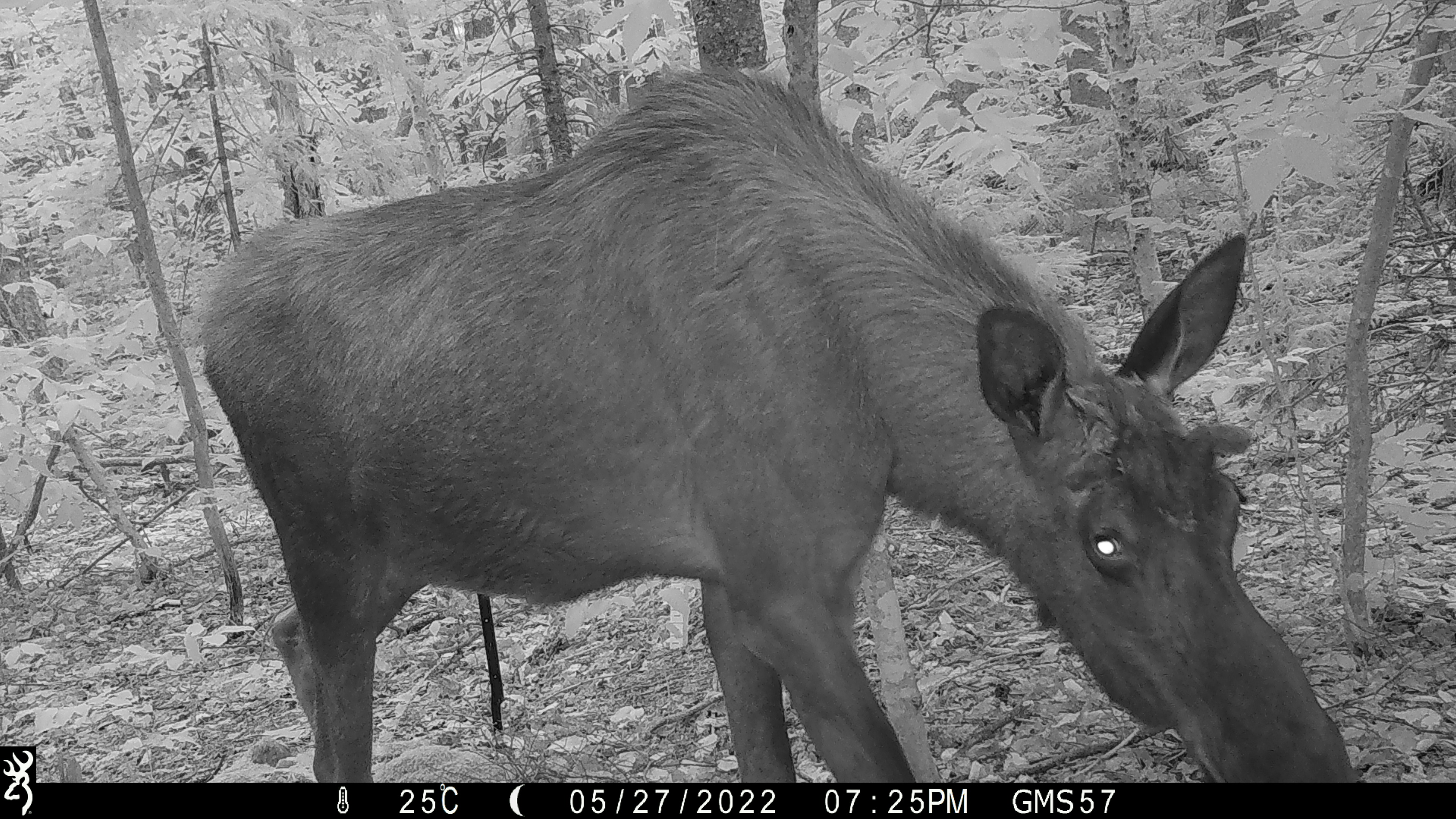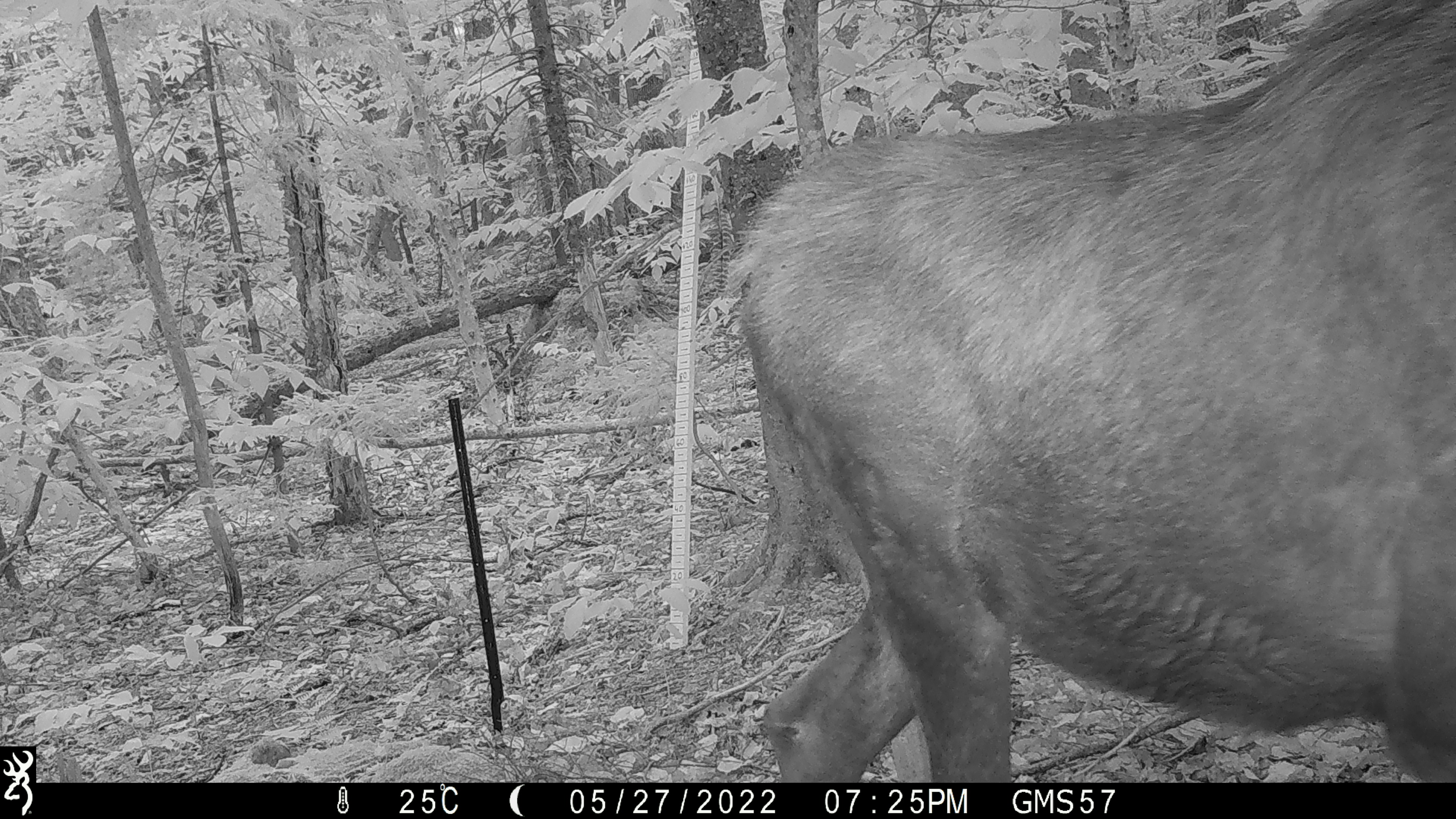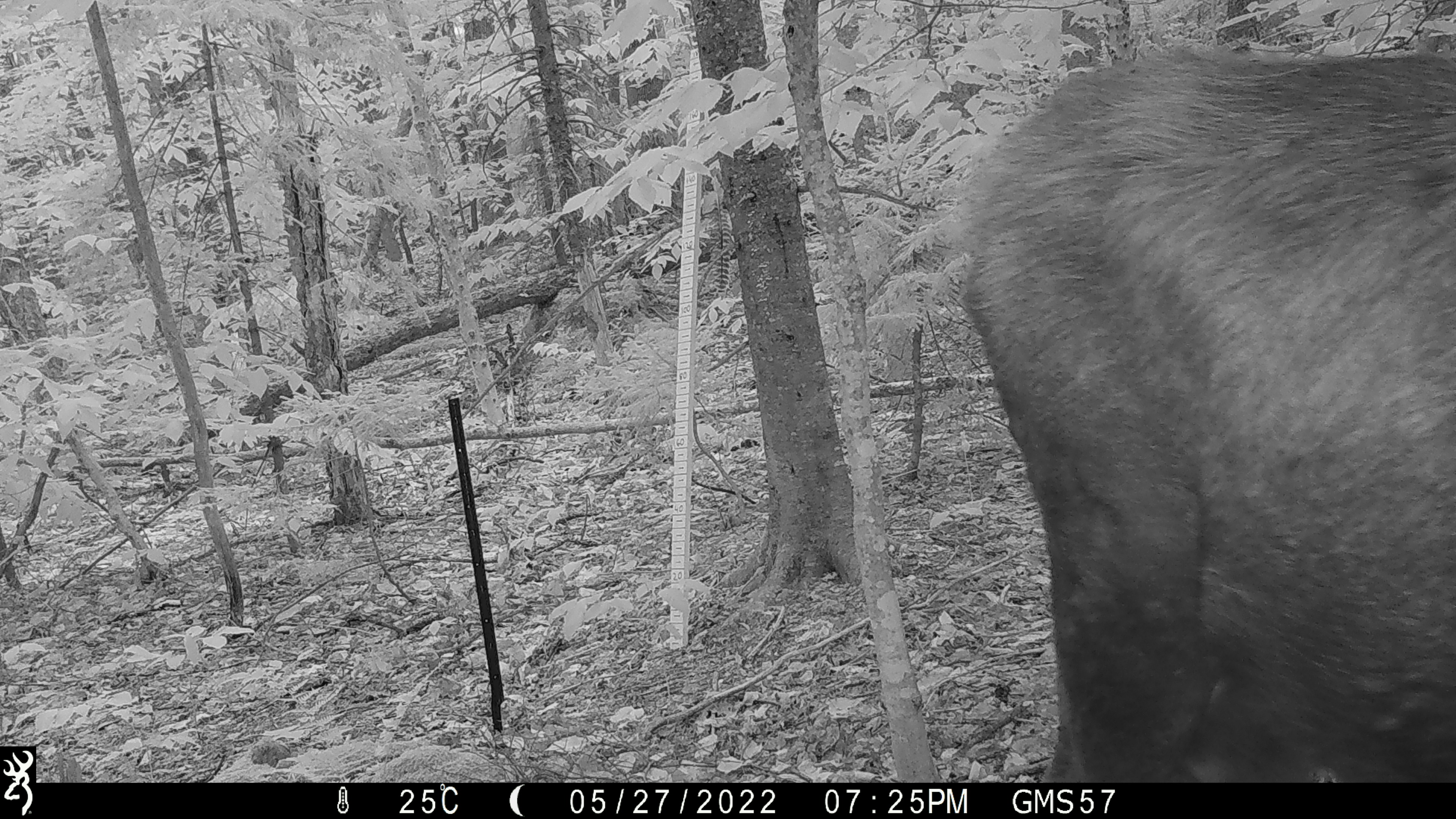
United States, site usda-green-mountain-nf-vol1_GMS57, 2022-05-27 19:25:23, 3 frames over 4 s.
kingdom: Animalia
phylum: Chordata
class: Mammalia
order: Artiodactyla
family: Cervidae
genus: Alces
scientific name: Alces alces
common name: moose